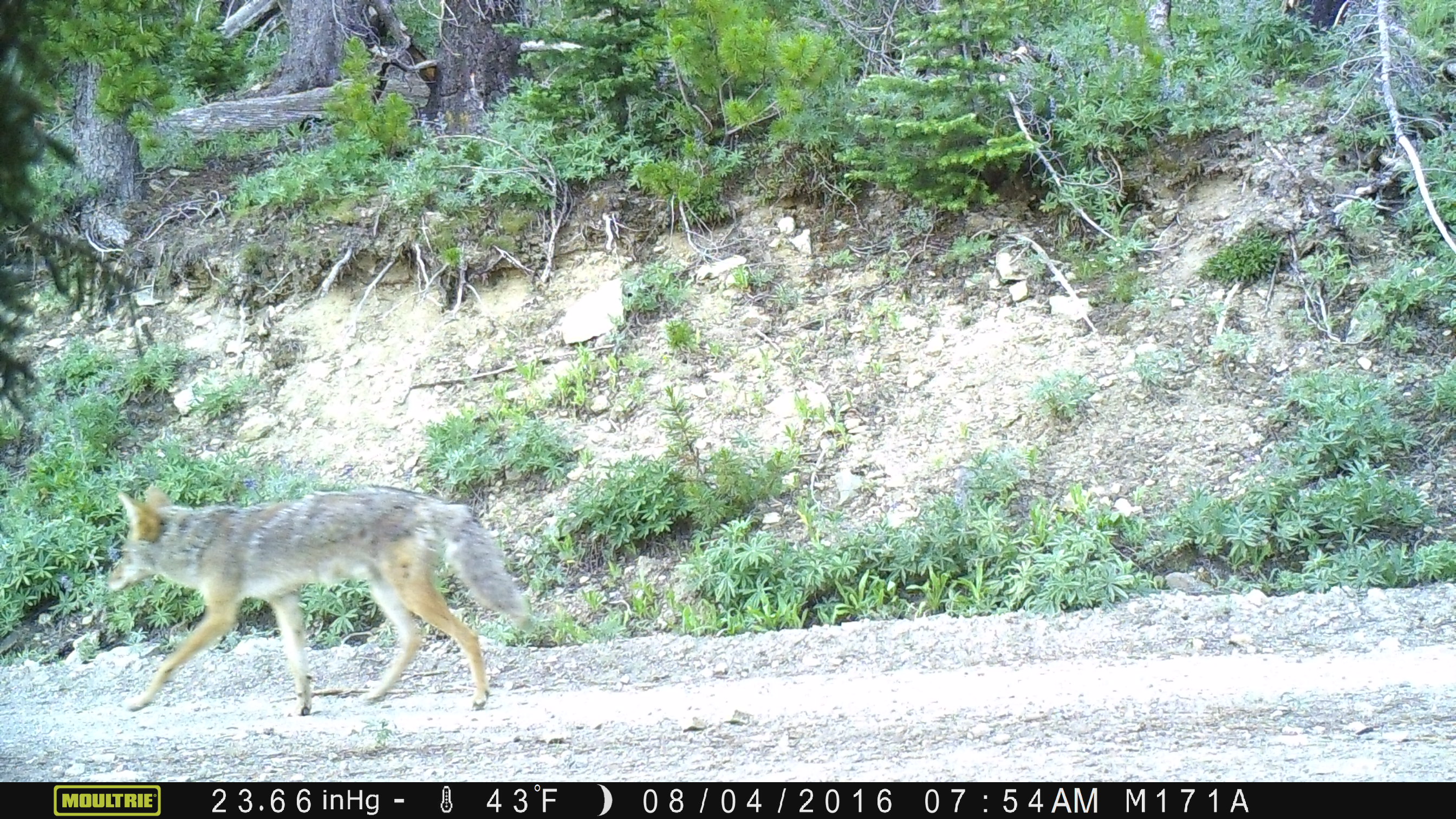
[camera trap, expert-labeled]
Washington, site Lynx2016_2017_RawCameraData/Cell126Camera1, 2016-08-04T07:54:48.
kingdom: Animalia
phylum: Chordata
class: Mammalia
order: Carnivora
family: Canidae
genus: Canis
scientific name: Canis latrans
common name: coyote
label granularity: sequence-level